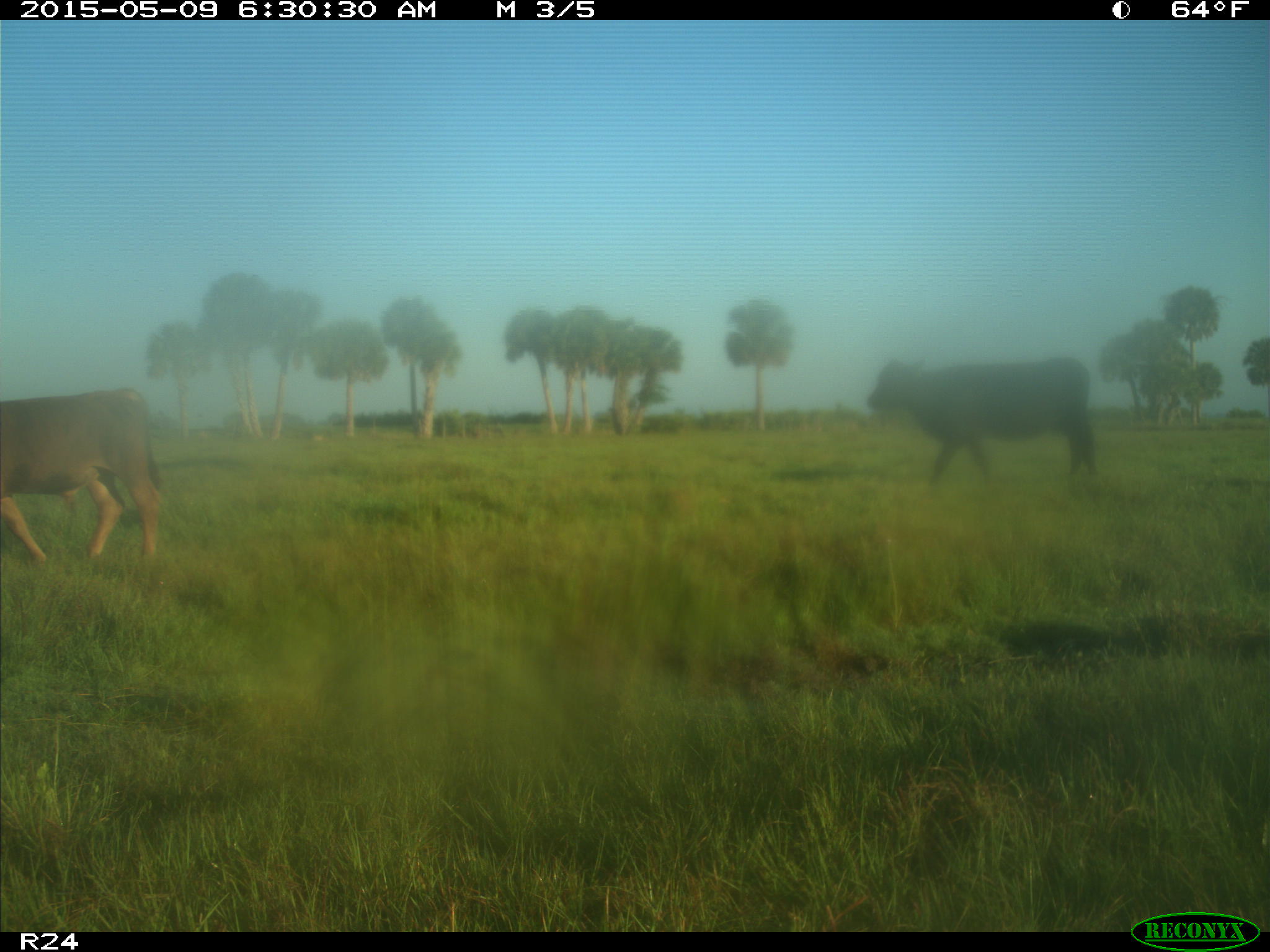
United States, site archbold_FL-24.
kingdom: Animalia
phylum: Chordata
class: Mammalia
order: Artiodactyla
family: Bovidae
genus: Bos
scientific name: Bos taurus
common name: domestic cow